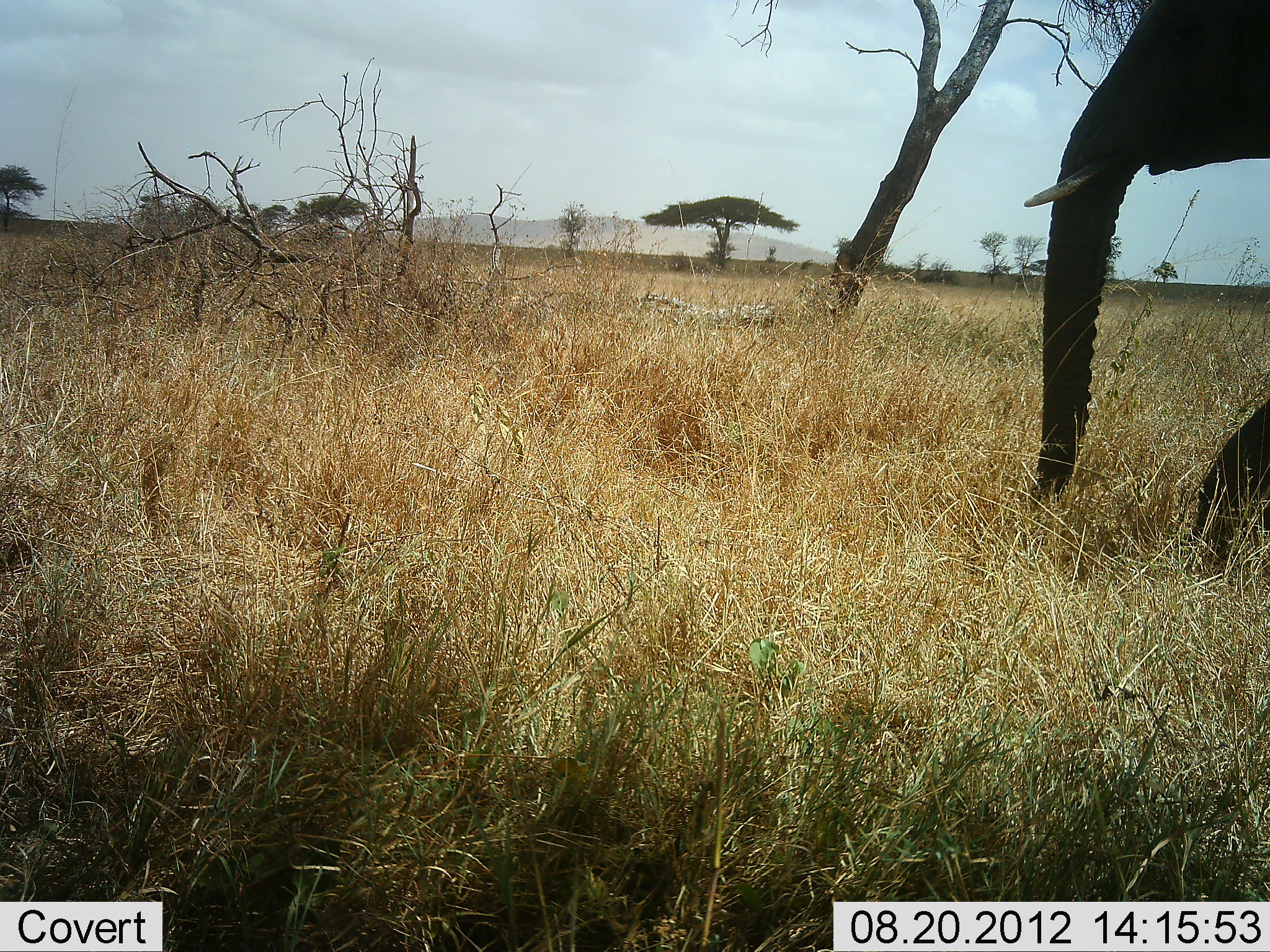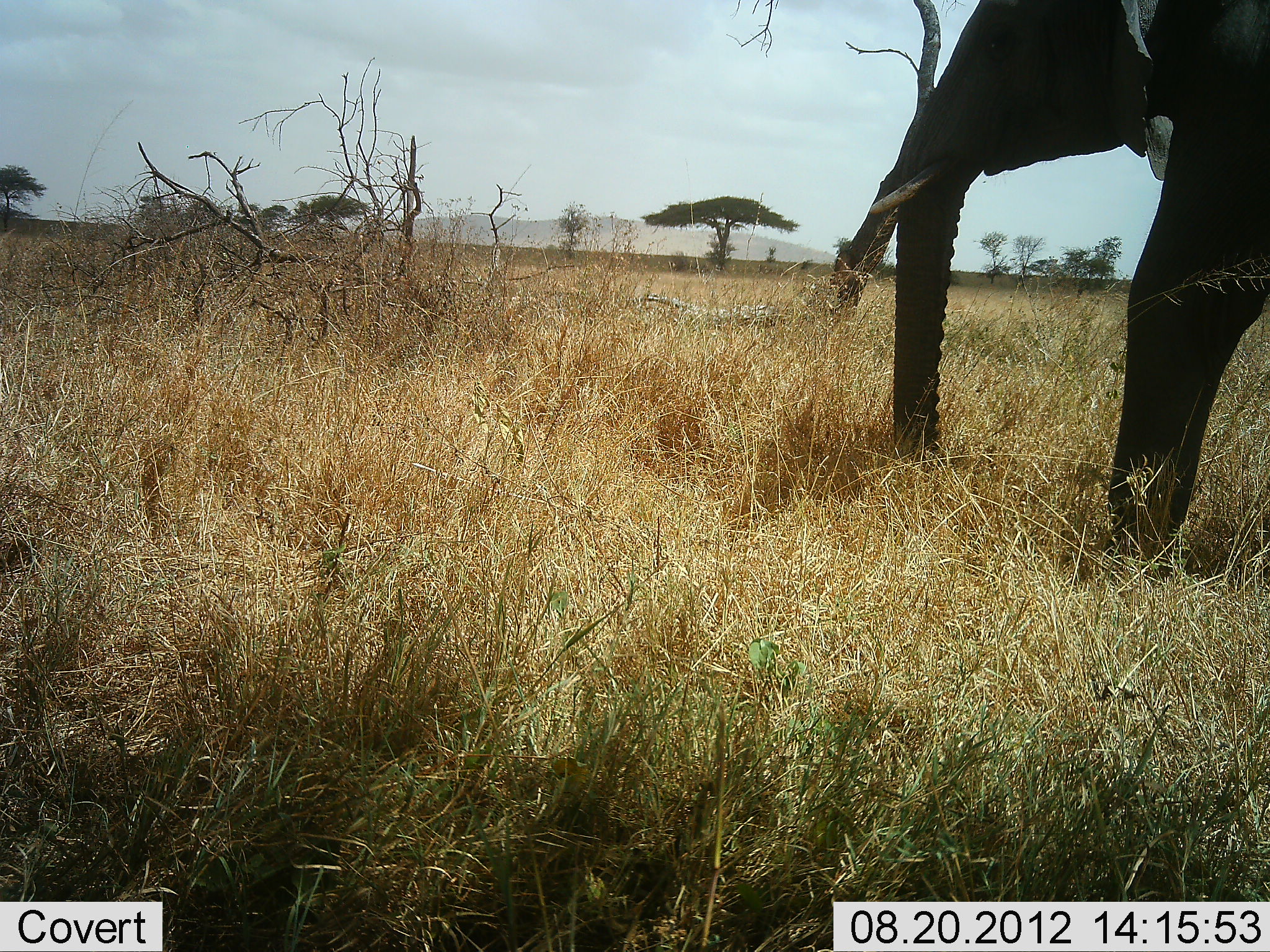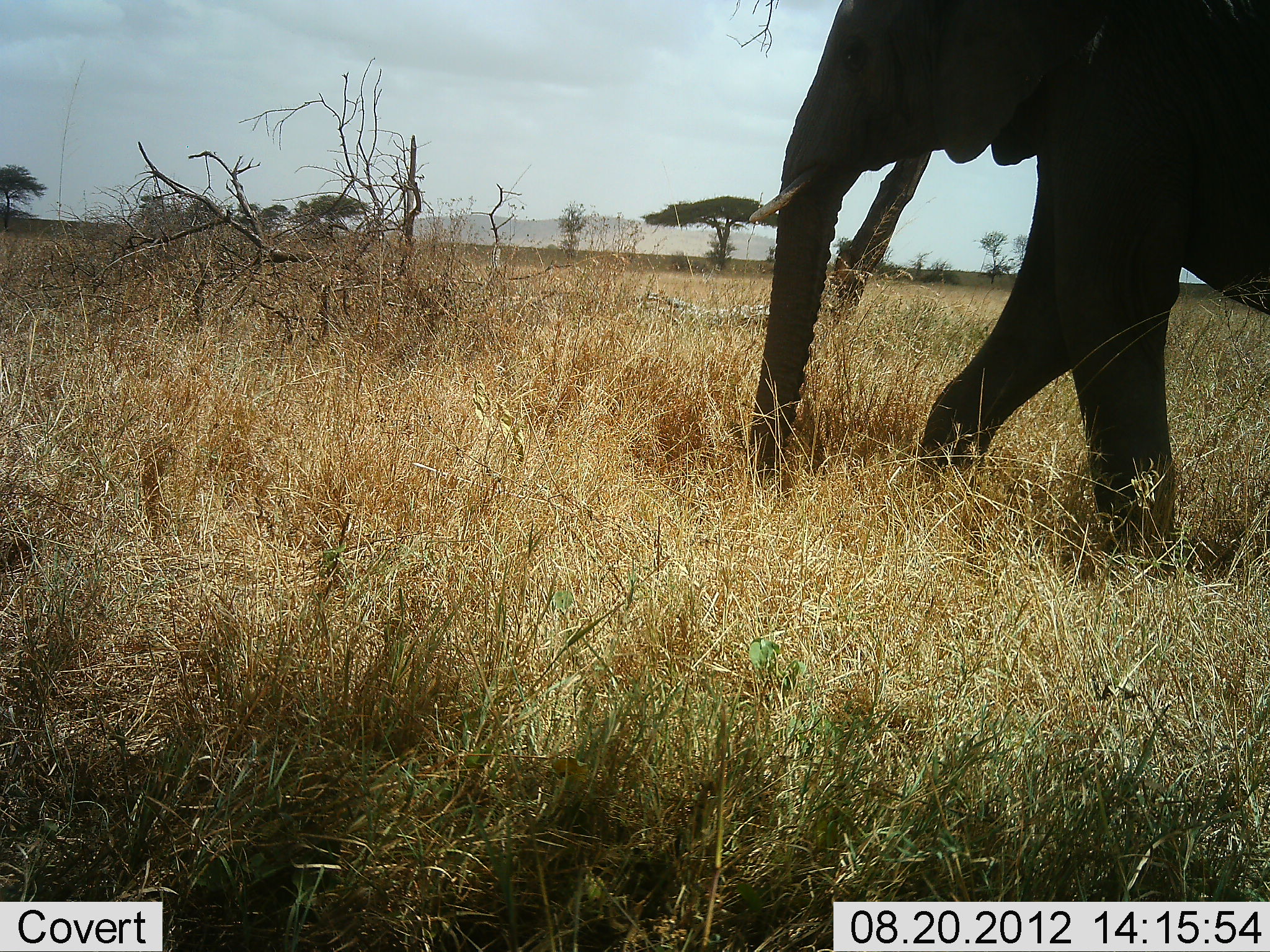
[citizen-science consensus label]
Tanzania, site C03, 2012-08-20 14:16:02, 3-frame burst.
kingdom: Animalia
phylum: Chordata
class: Mammalia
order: Proboscidea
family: Elephantidae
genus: Loxodonta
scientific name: Loxodonta africana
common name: african bush elephant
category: elephant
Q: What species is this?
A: Elephant (african bush elephant) (Loxodonta africana).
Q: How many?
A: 1.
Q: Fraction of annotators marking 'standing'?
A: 30%.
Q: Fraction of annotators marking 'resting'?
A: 0%.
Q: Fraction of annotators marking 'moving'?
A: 80%.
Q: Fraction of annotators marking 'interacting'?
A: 0%.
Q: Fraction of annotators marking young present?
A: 0%.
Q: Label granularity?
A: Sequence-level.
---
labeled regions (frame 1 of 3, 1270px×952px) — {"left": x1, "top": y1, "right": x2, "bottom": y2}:
animal: {"left": 1020, "top": 0, "right": 1270, "bottom": 572}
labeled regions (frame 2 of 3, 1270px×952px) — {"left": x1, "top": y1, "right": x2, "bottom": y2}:
animal: {"left": 868, "top": 0, "right": 1270, "bottom": 560}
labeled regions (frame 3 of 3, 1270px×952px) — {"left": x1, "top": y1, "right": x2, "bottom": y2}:
animal: {"left": 750, "top": 0, "right": 1270, "bottom": 585}